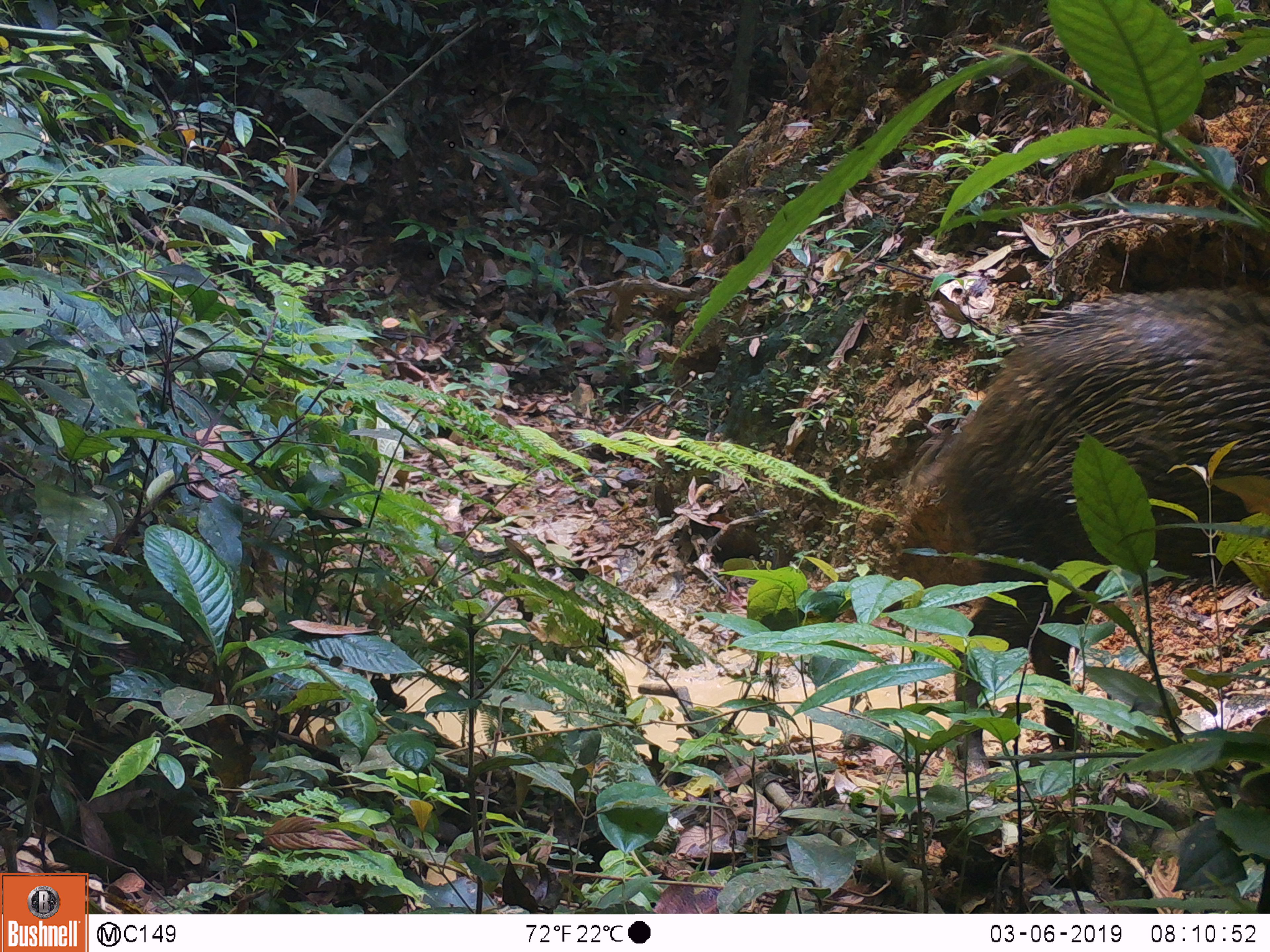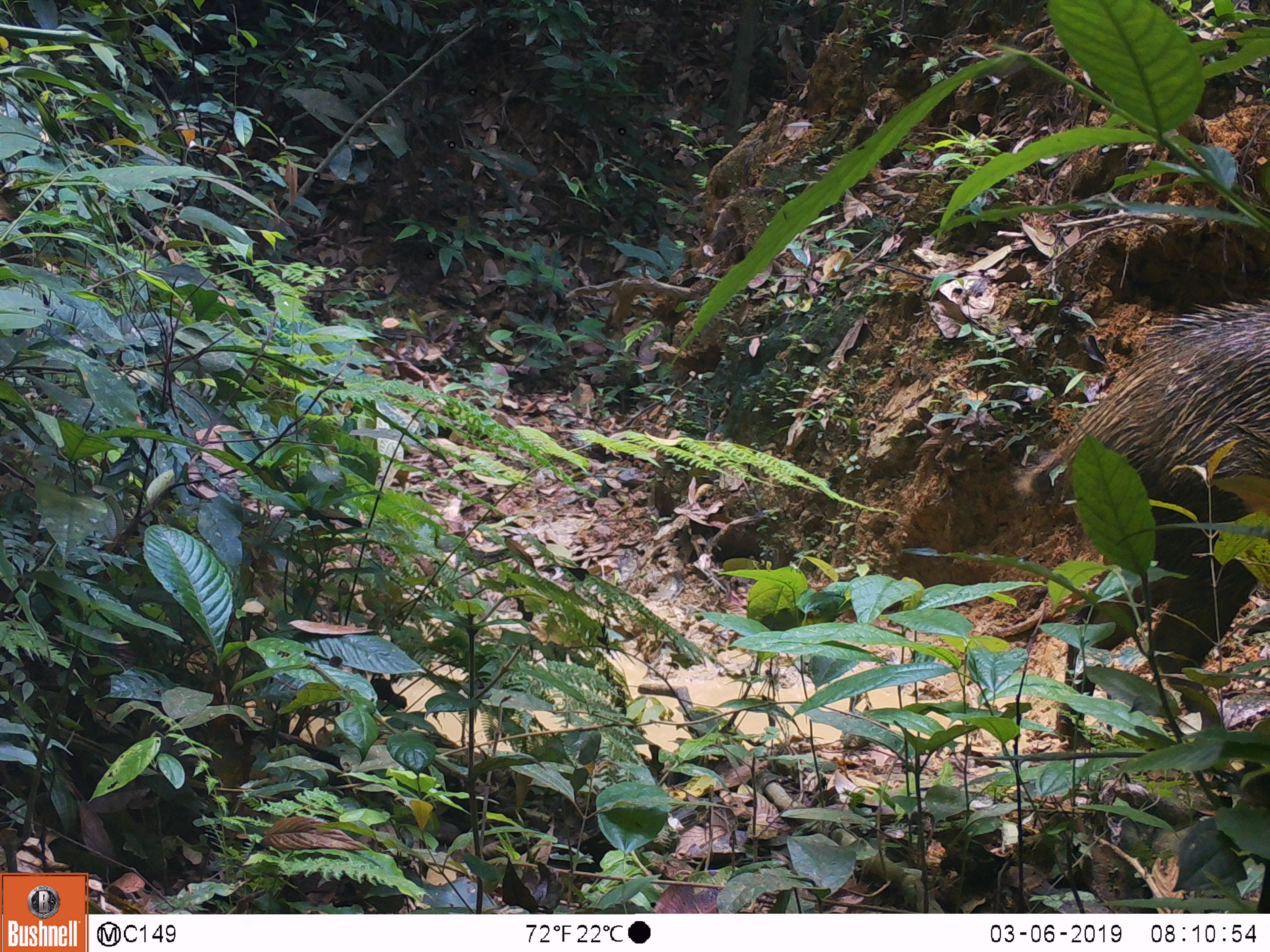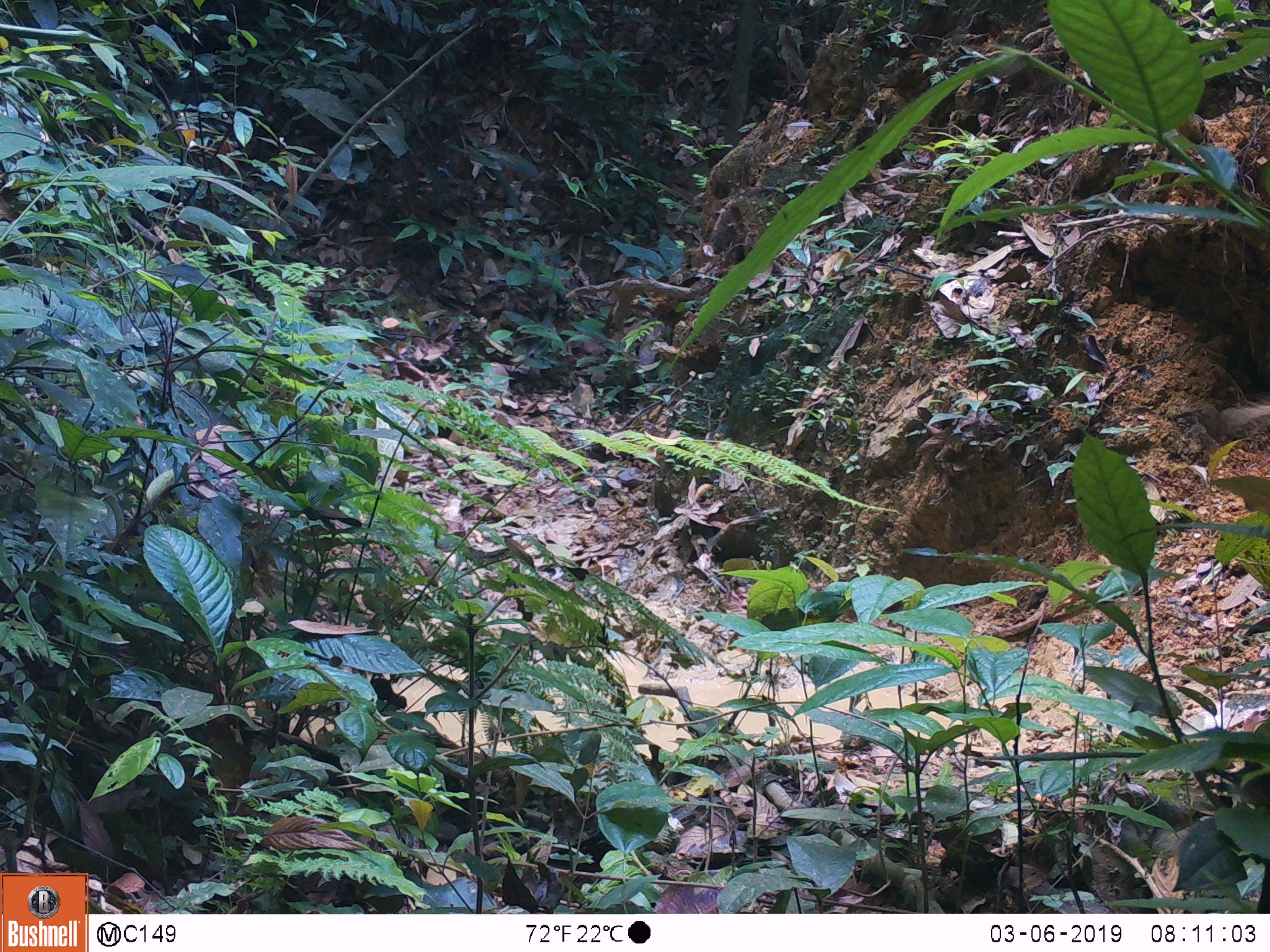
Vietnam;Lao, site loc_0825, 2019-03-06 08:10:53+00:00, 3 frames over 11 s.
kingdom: Animalia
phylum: Chordata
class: Mammalia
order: Artiodactyla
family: Suidae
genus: Sus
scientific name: Sus scrofa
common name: eurasian wild pig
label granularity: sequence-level